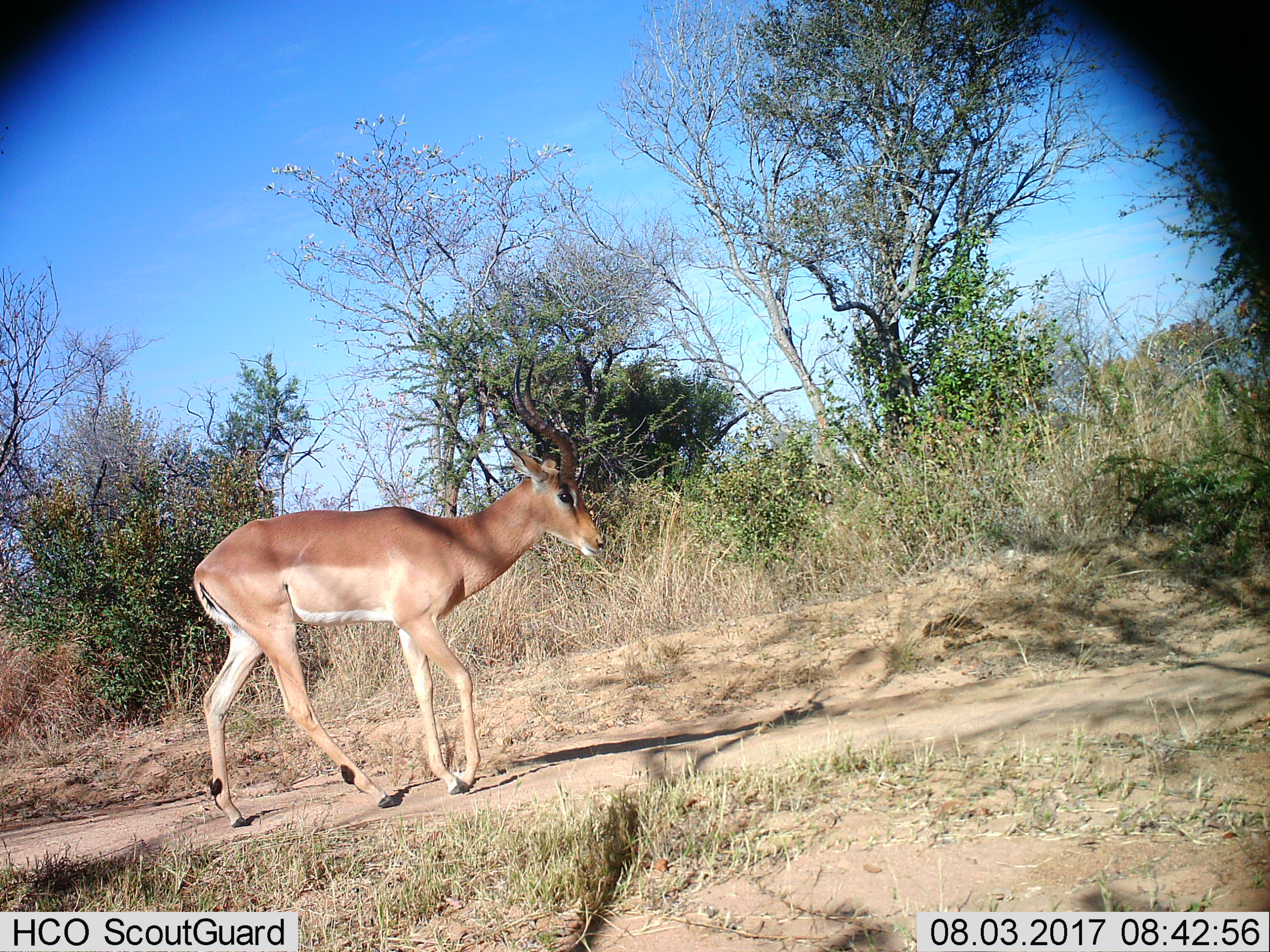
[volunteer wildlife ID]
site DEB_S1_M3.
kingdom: Animalia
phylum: Chordata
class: Mammalia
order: Artiodactyla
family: Bovidae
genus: Aepyceros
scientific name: Aepyceros melampus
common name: impala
Impala (Aepyceros melampus), count 1. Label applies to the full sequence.